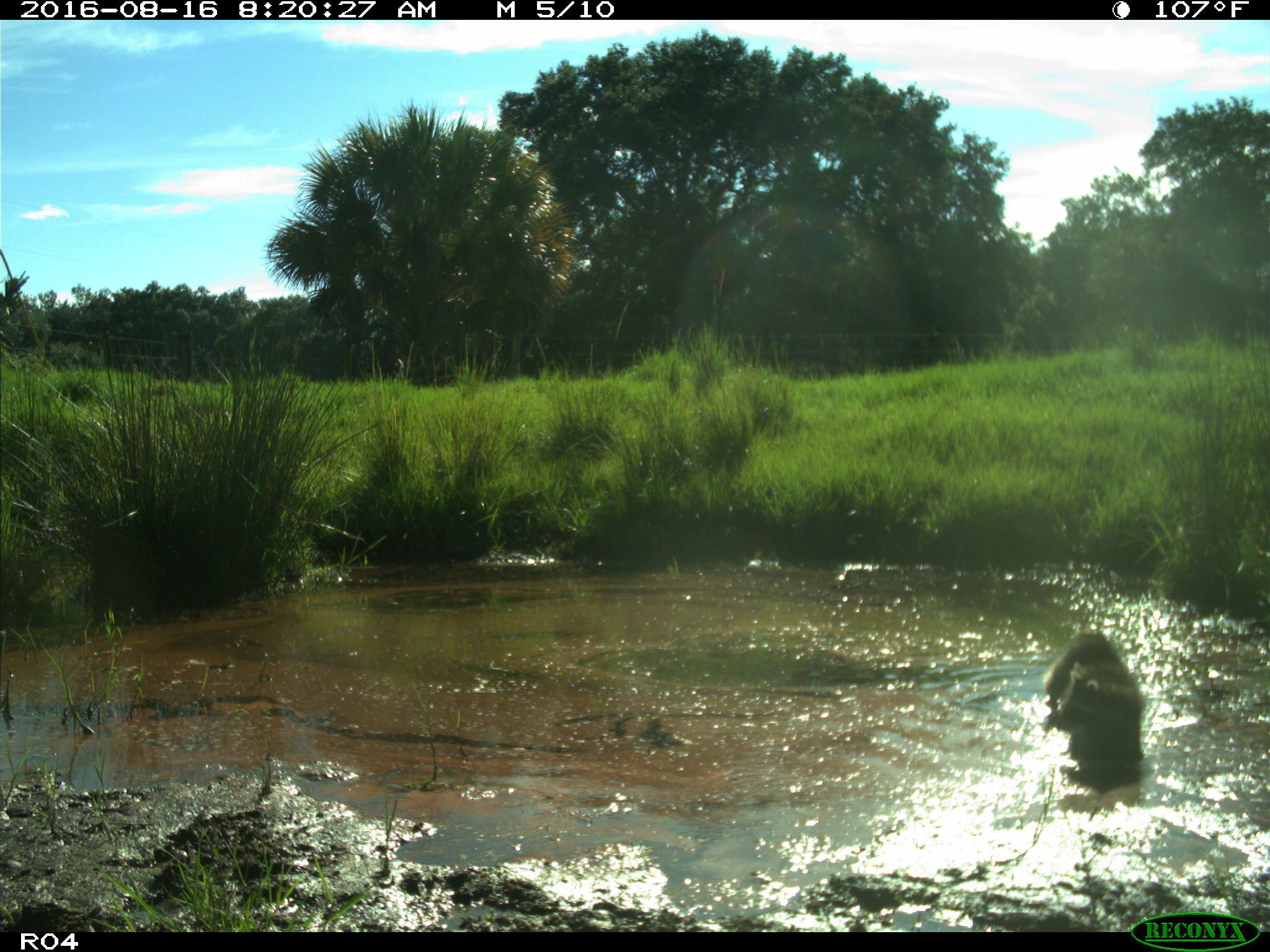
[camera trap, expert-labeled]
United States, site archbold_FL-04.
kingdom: Animalia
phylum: Chordata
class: Mammalia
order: Carnivora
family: Procyonidae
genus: Procyon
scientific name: Procyon lotor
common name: common raccoon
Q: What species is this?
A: Procyon lotor (common raccoon).